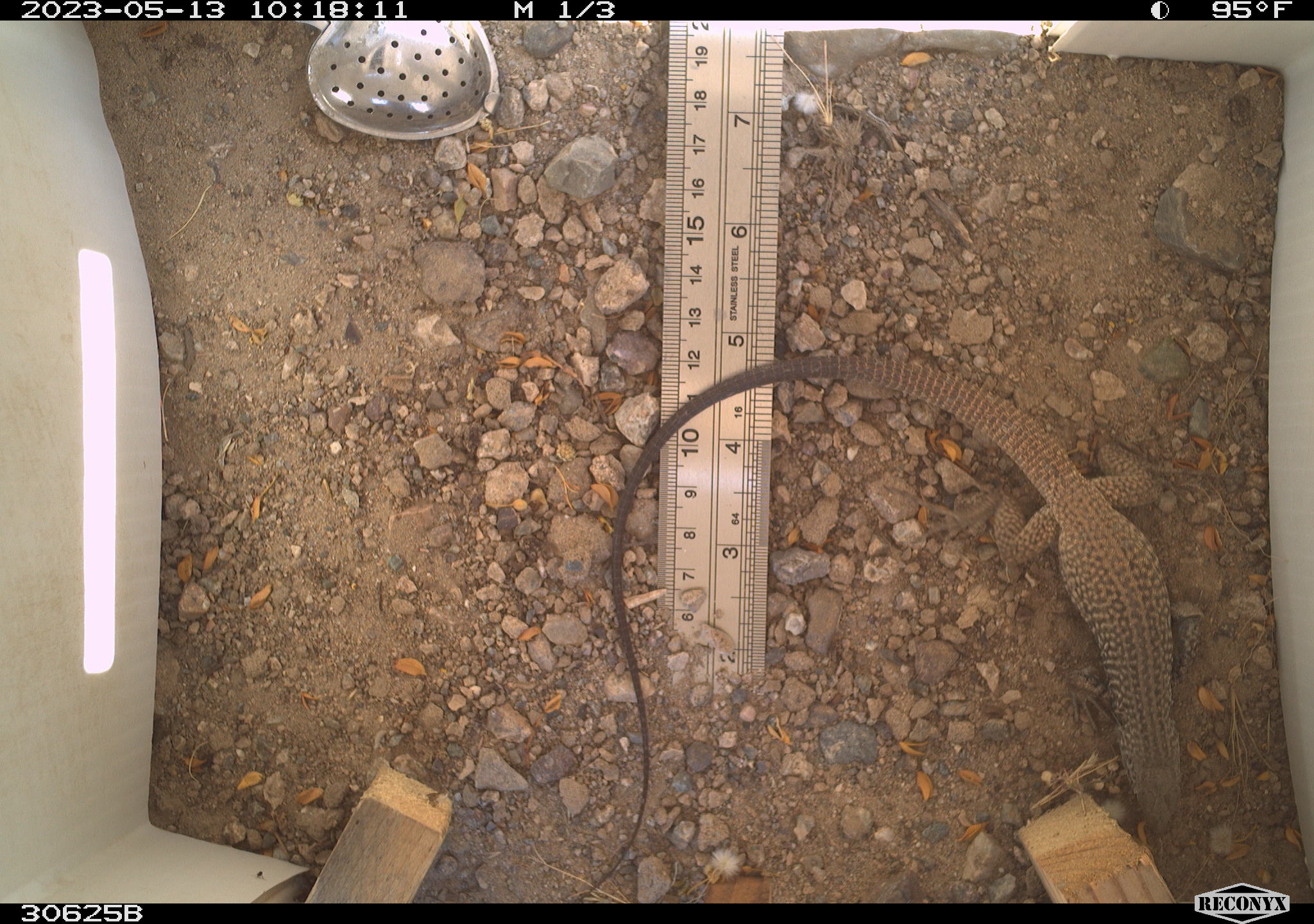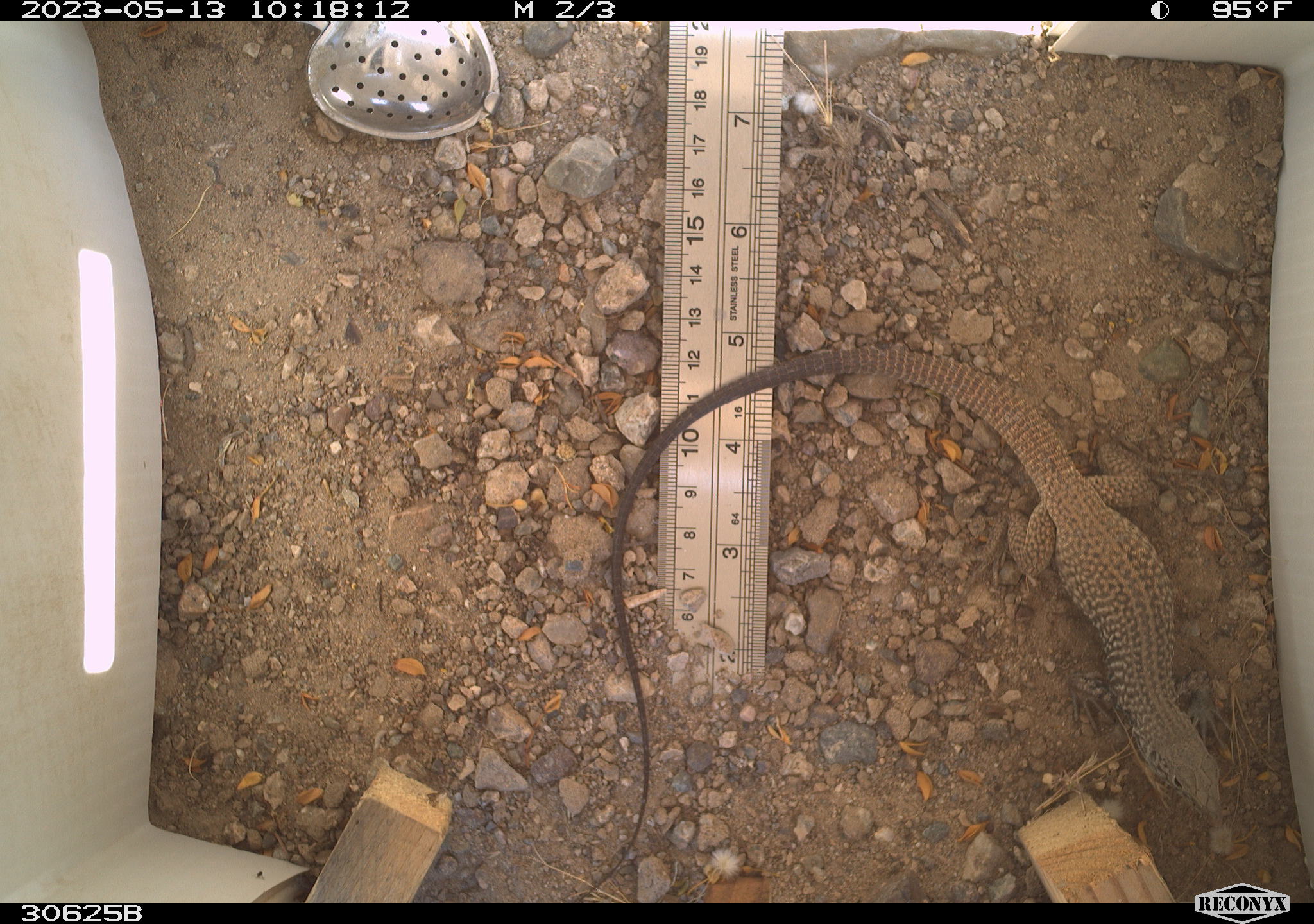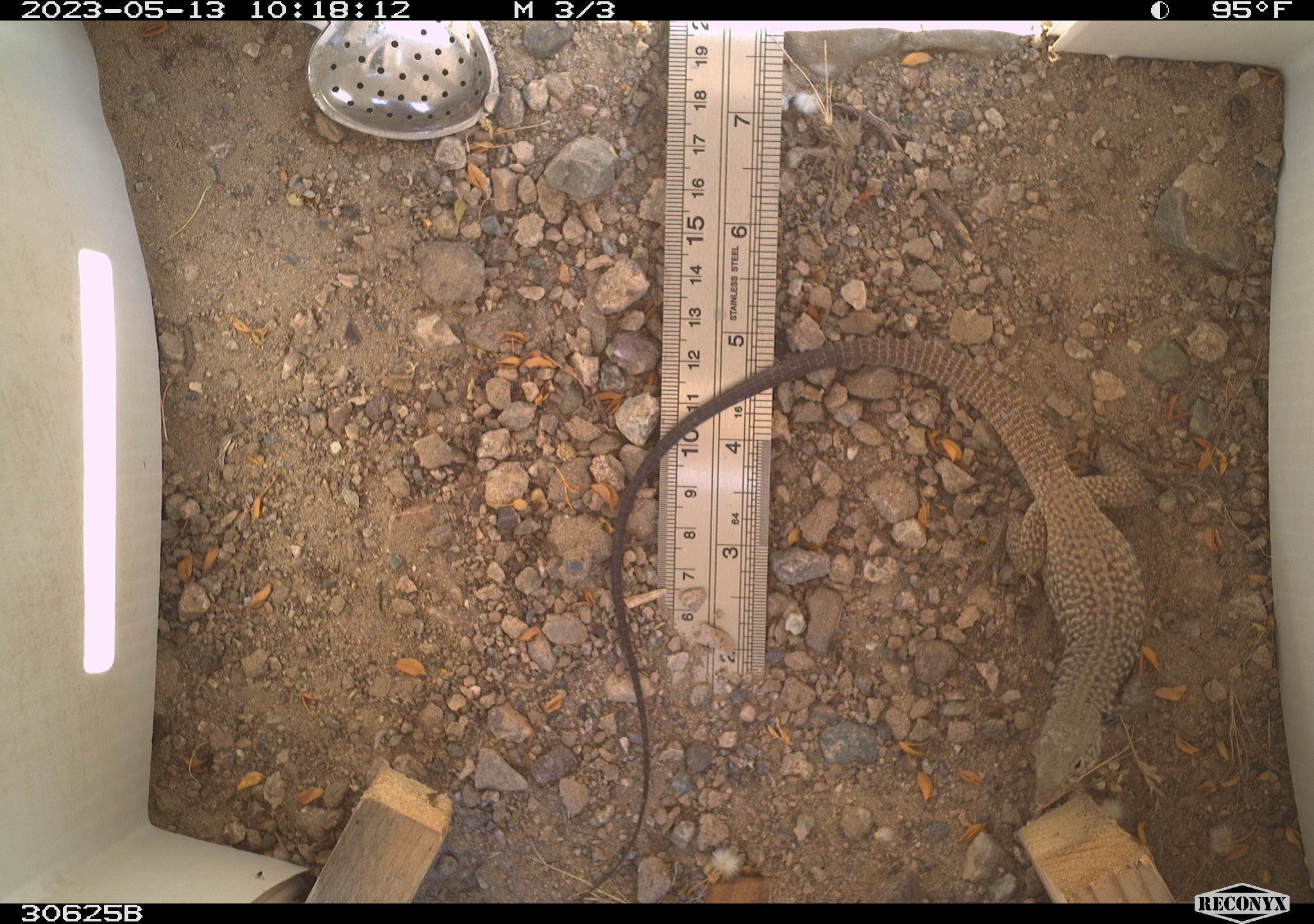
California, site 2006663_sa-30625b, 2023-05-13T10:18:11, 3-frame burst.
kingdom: Animalia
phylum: Chordata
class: Reptilia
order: Squamata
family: Teiidae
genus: Aspidoscelis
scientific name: Aspidoscelis tigris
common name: western whiptail